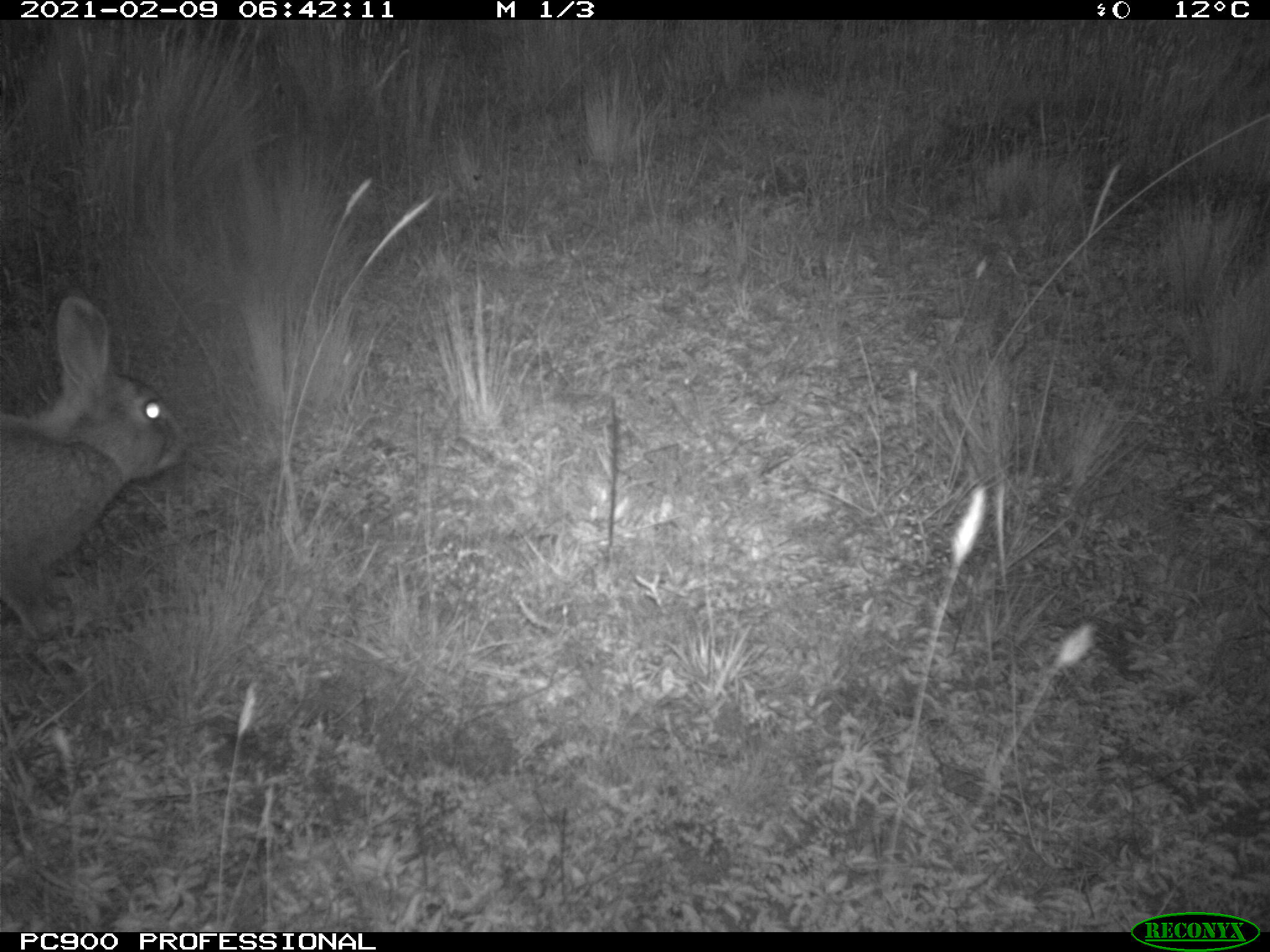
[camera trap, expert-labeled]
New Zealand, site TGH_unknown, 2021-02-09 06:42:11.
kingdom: Animalia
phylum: Chordata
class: Mammalia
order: Lagomorpha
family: Leporidae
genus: Oryctolagus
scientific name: Oryctolagus cuniculus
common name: european rabbit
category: rabbit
Rabbit (european rabbit) (Oryctolagus cuniculus).